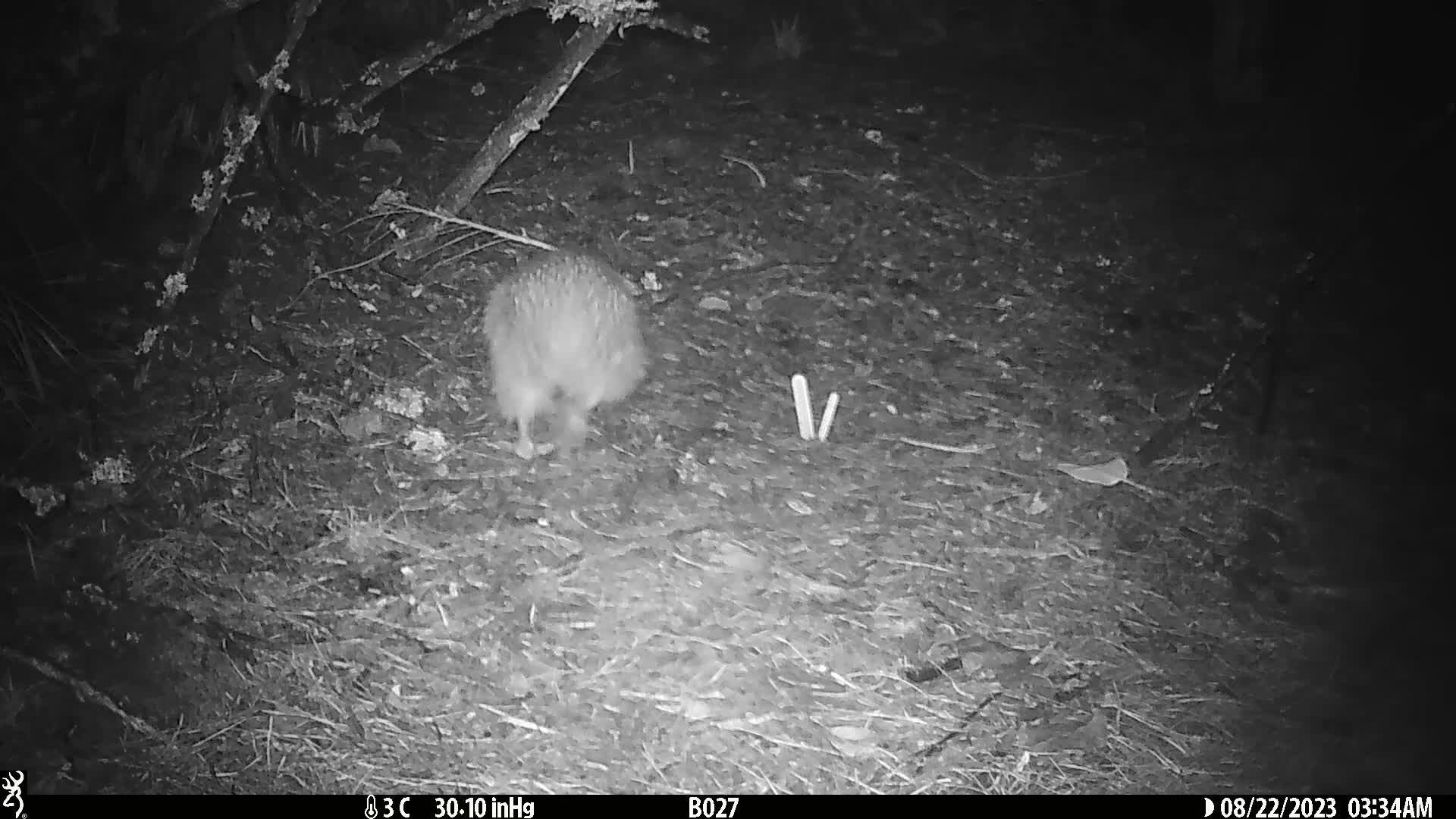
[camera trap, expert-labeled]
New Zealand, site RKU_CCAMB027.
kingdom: Animalia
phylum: Chordata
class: Aves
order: Apterygiformes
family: Apterygidae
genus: Apteryx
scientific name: Apteryx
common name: kiwi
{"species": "kiwi (Apteryx)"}